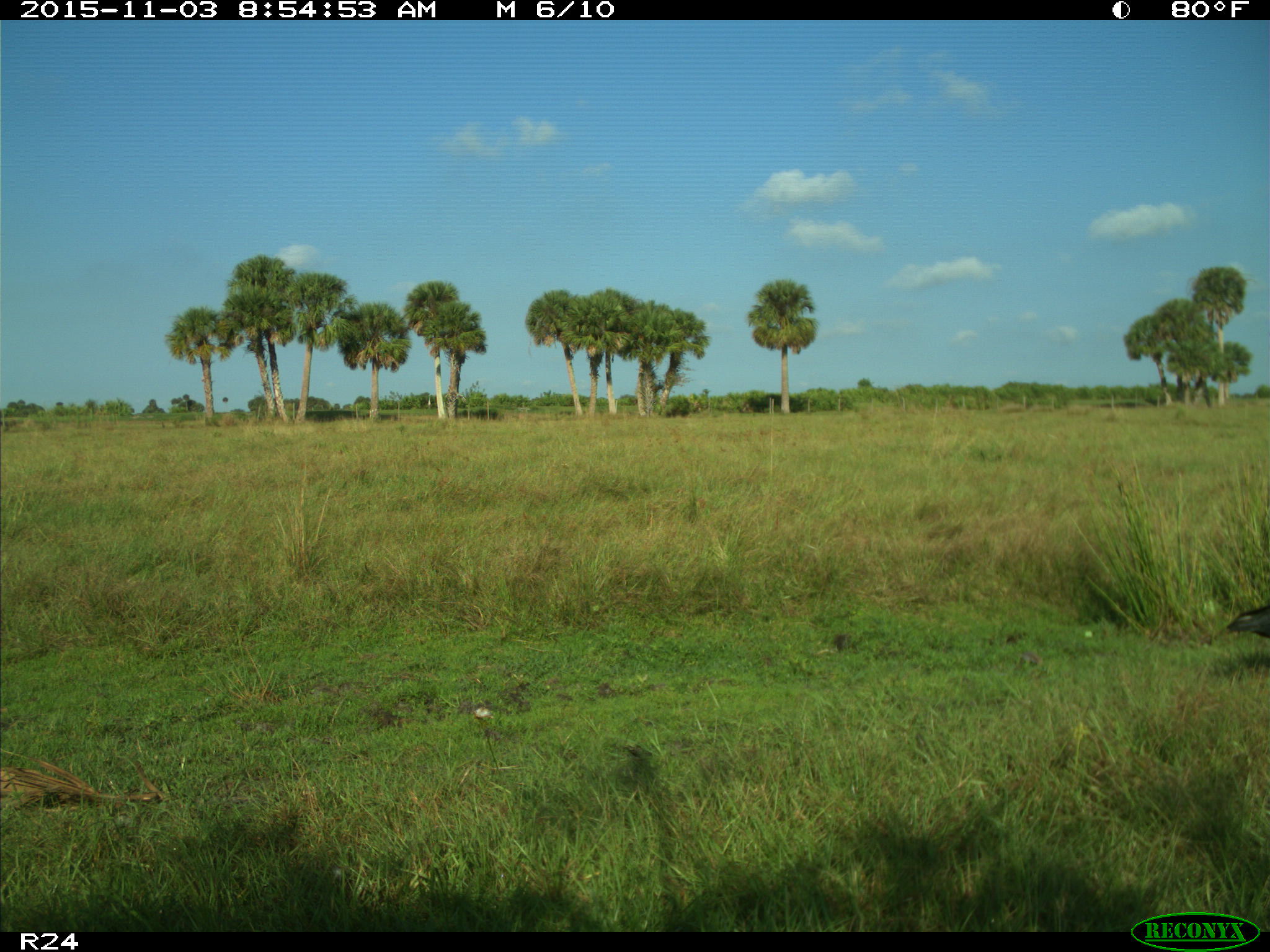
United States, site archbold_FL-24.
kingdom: Animalia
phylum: Chordata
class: Aves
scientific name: Aves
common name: birds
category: unidentified bird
Unidentified bird (birds) (Aves).